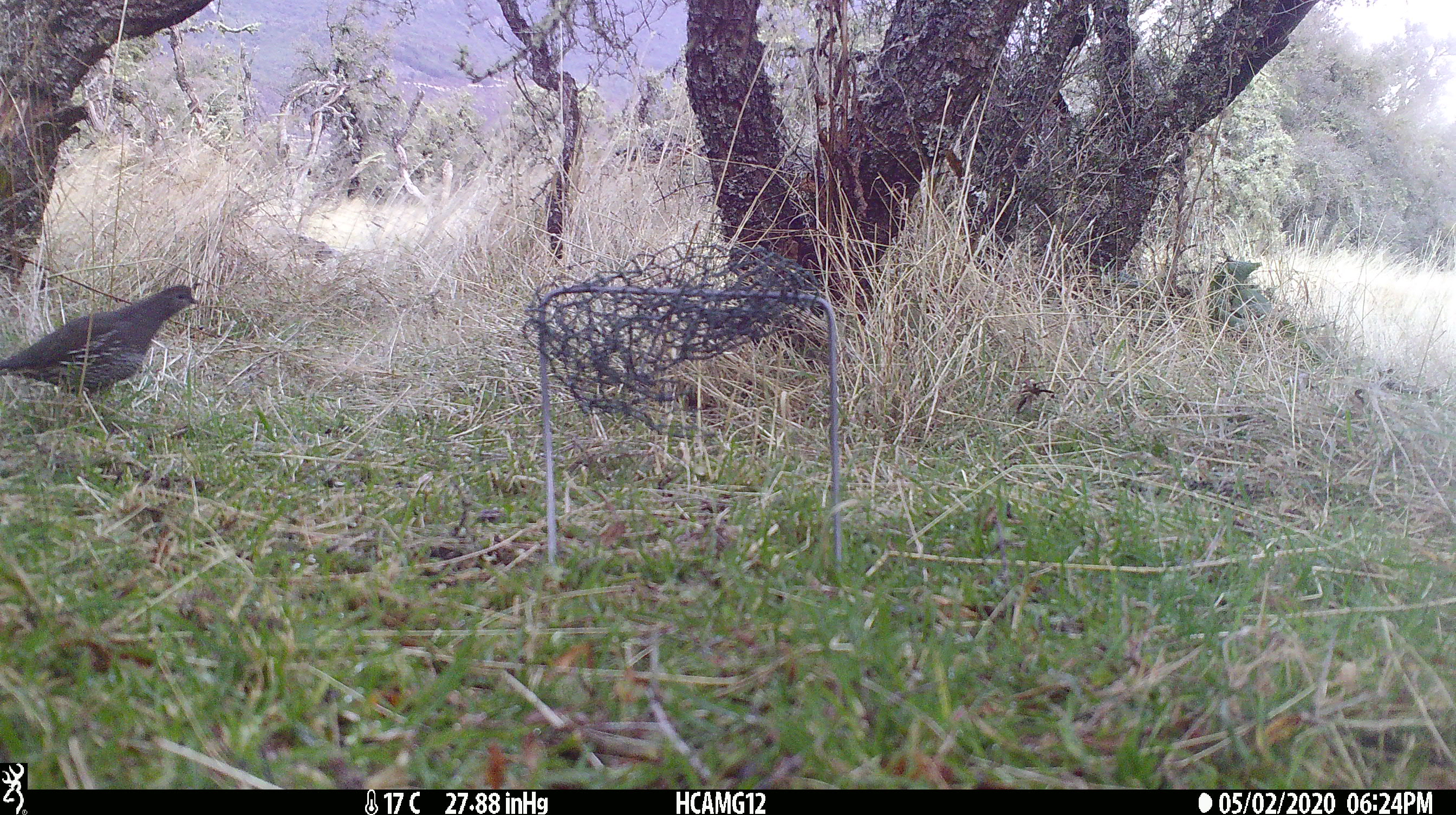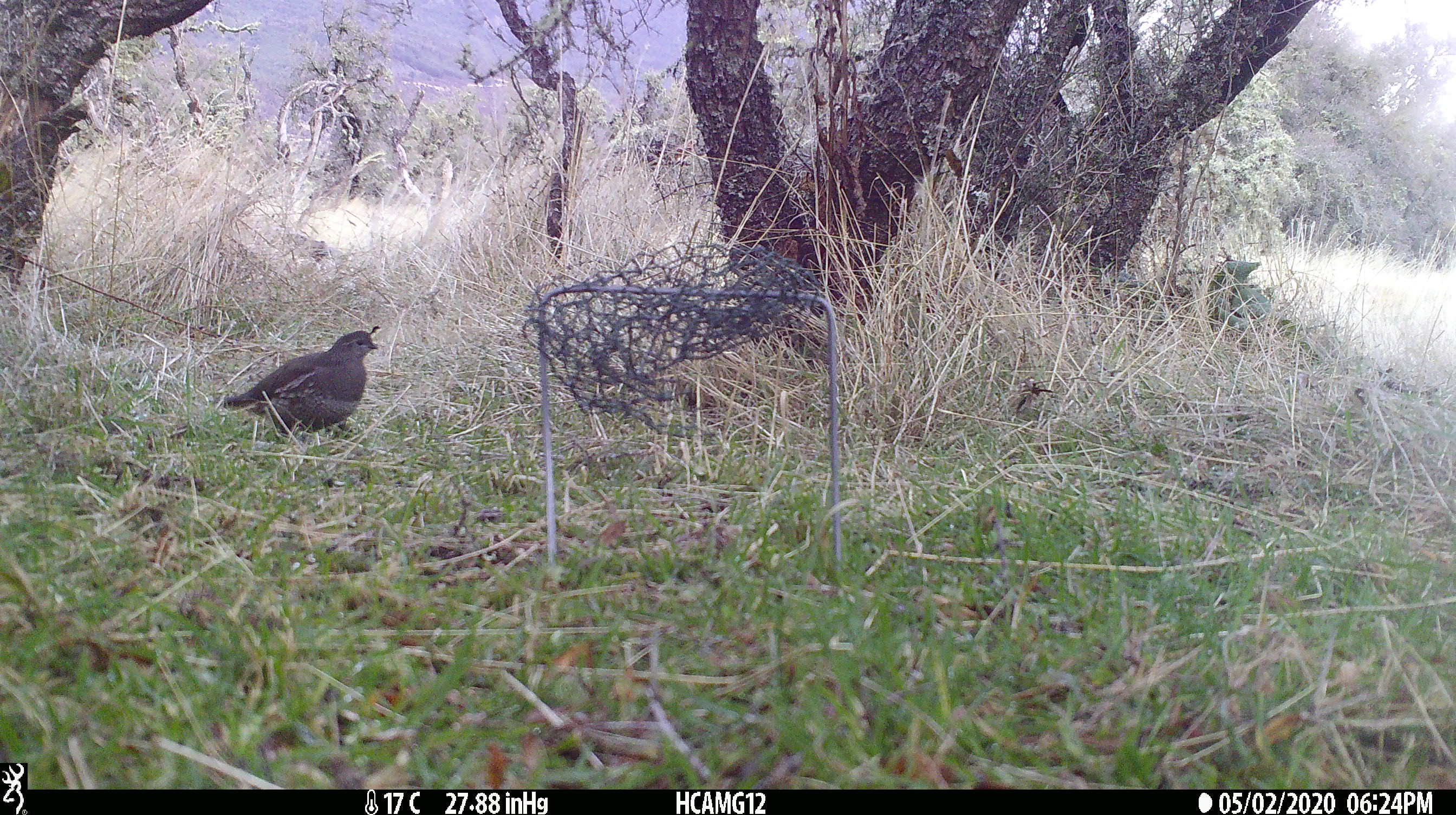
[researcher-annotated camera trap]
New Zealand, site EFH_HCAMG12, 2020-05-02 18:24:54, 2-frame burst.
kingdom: Animalia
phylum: Chordata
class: Aves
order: Galliformes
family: Odontophoridae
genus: Callipepla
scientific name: Callipepla californica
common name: california quail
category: quail california